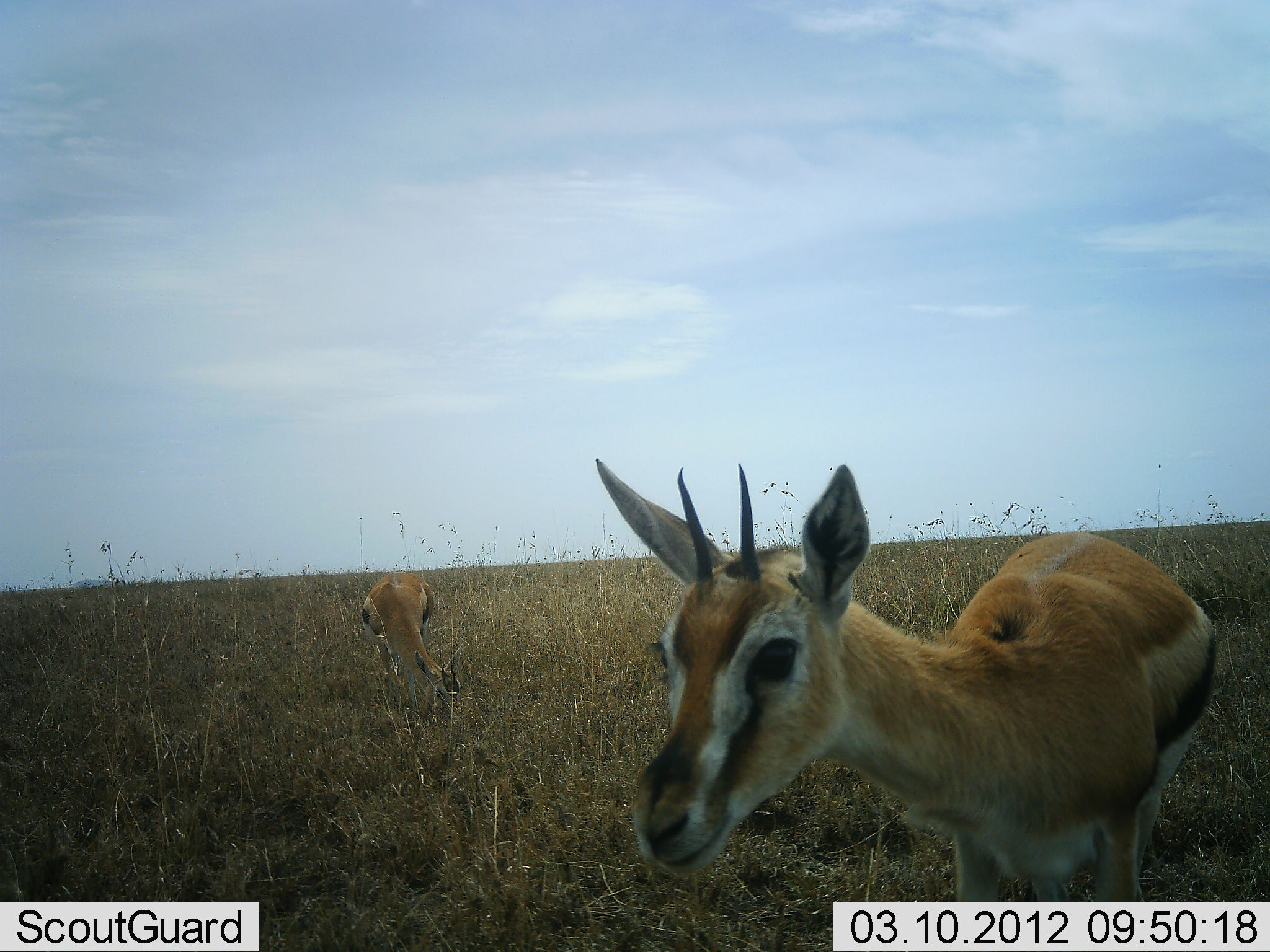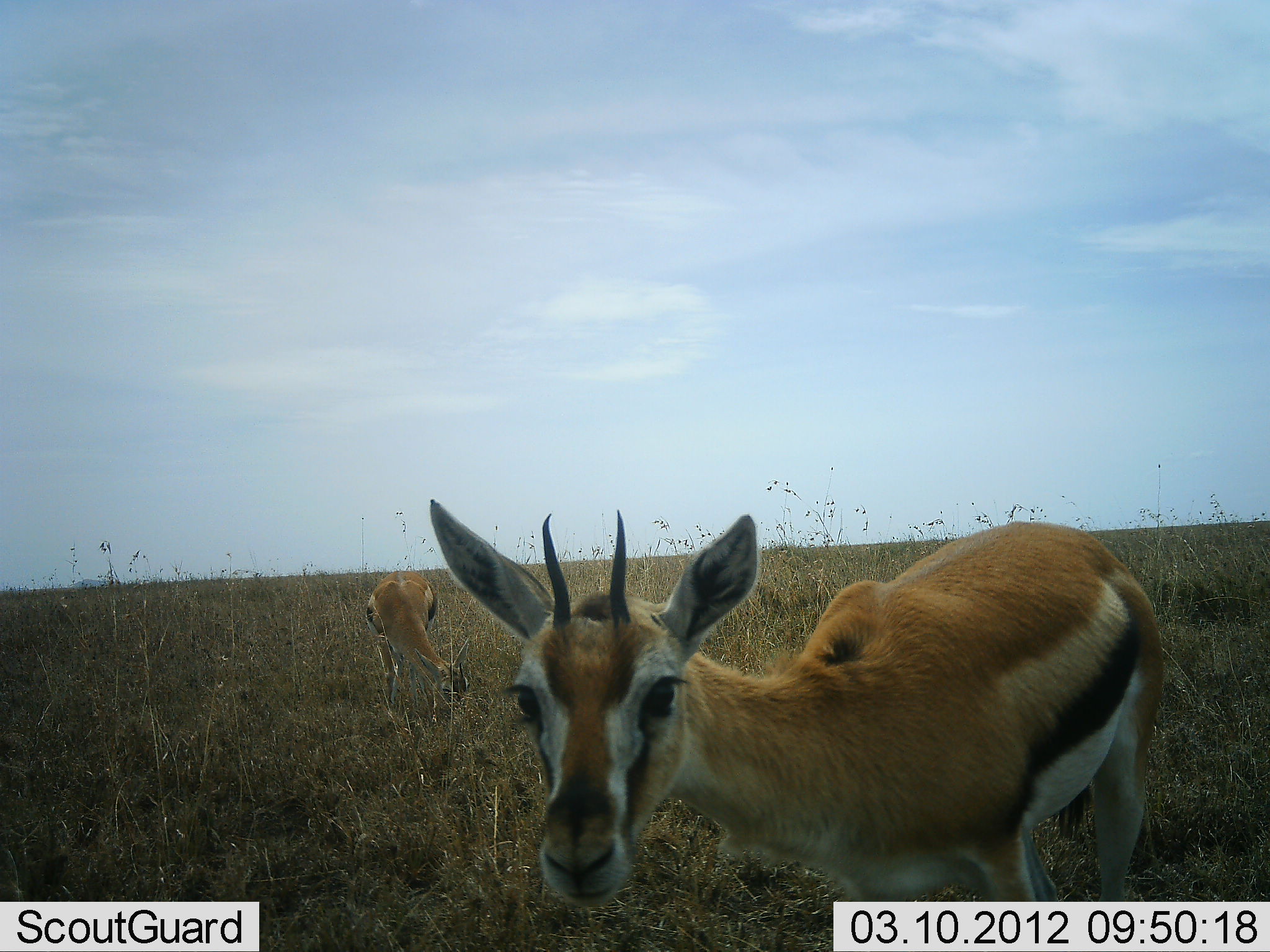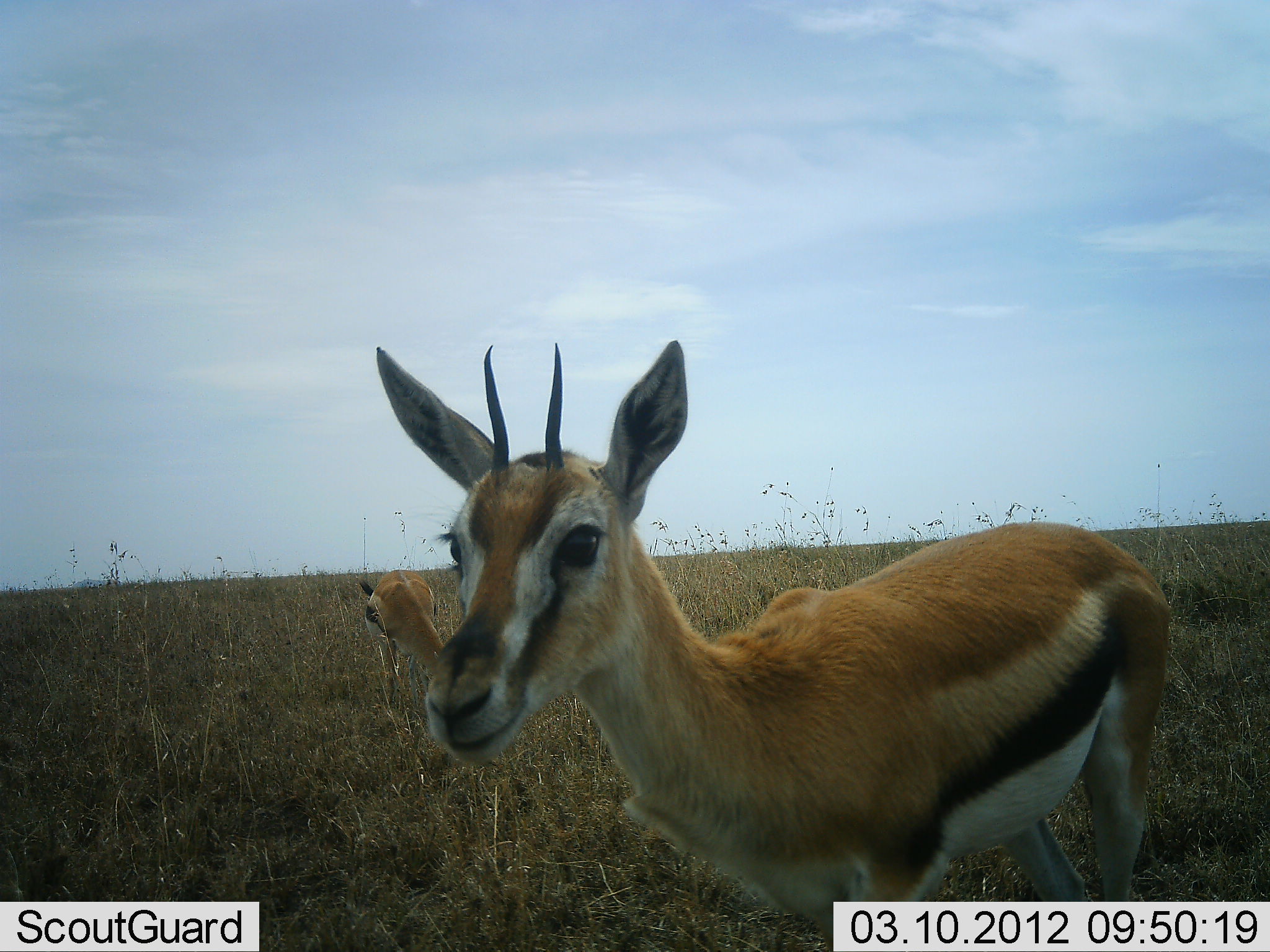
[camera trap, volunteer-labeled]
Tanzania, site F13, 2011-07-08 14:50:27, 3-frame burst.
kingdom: Animalia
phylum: Chordata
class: Mammalia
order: Artiodactyla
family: Bovidae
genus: Eudorcas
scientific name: Eudorcas thomsonii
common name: thomson's gazelle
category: gazellethomsons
Gazellethomsons (thomson's gazelle) (Eudorcas thomsonii), count 2. Behavior (volunteer vote fractions): standing 50%, resting 10%, moving 20%, interacting 20%. Young present (vote fraction): 0%. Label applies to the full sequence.